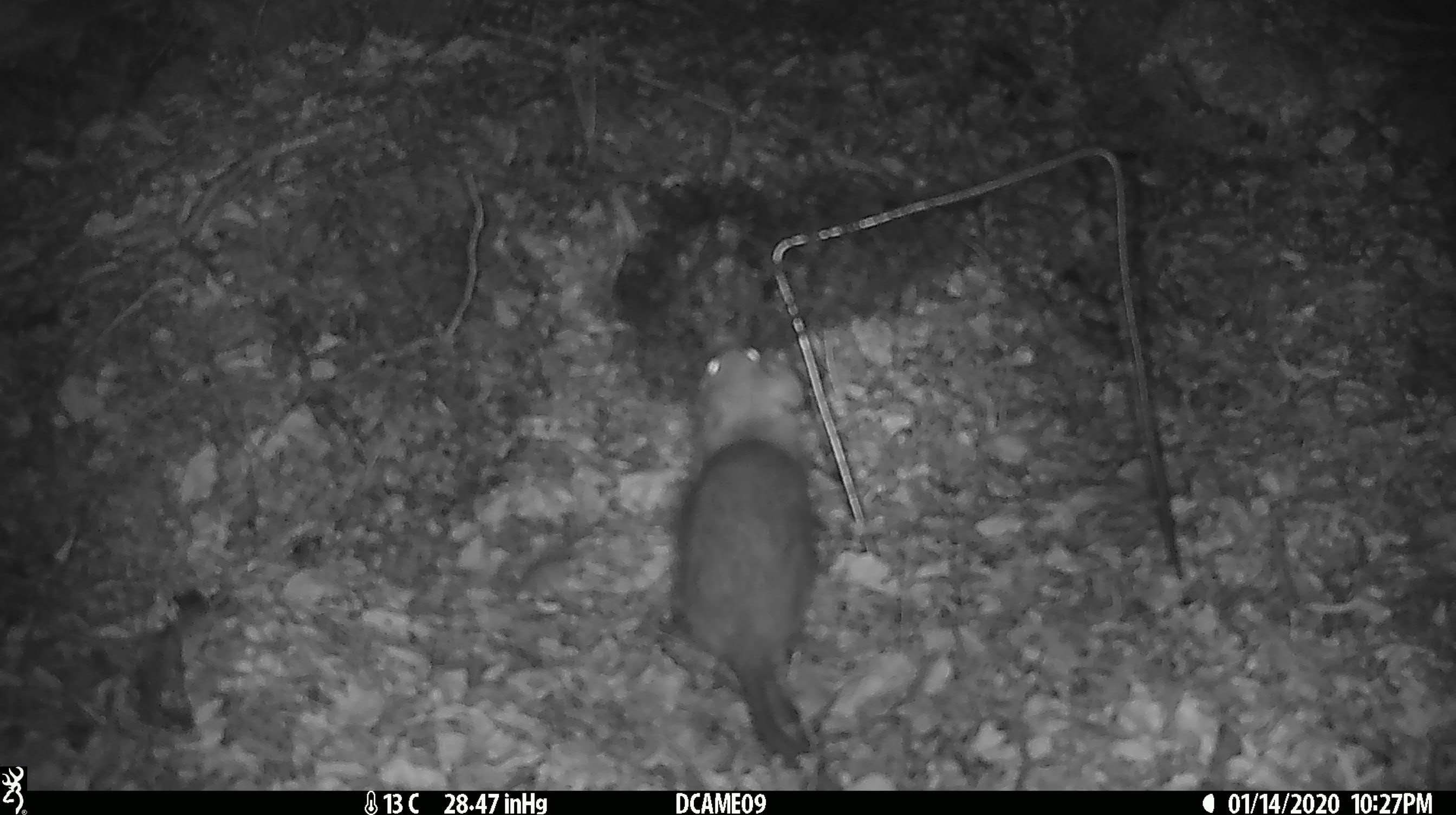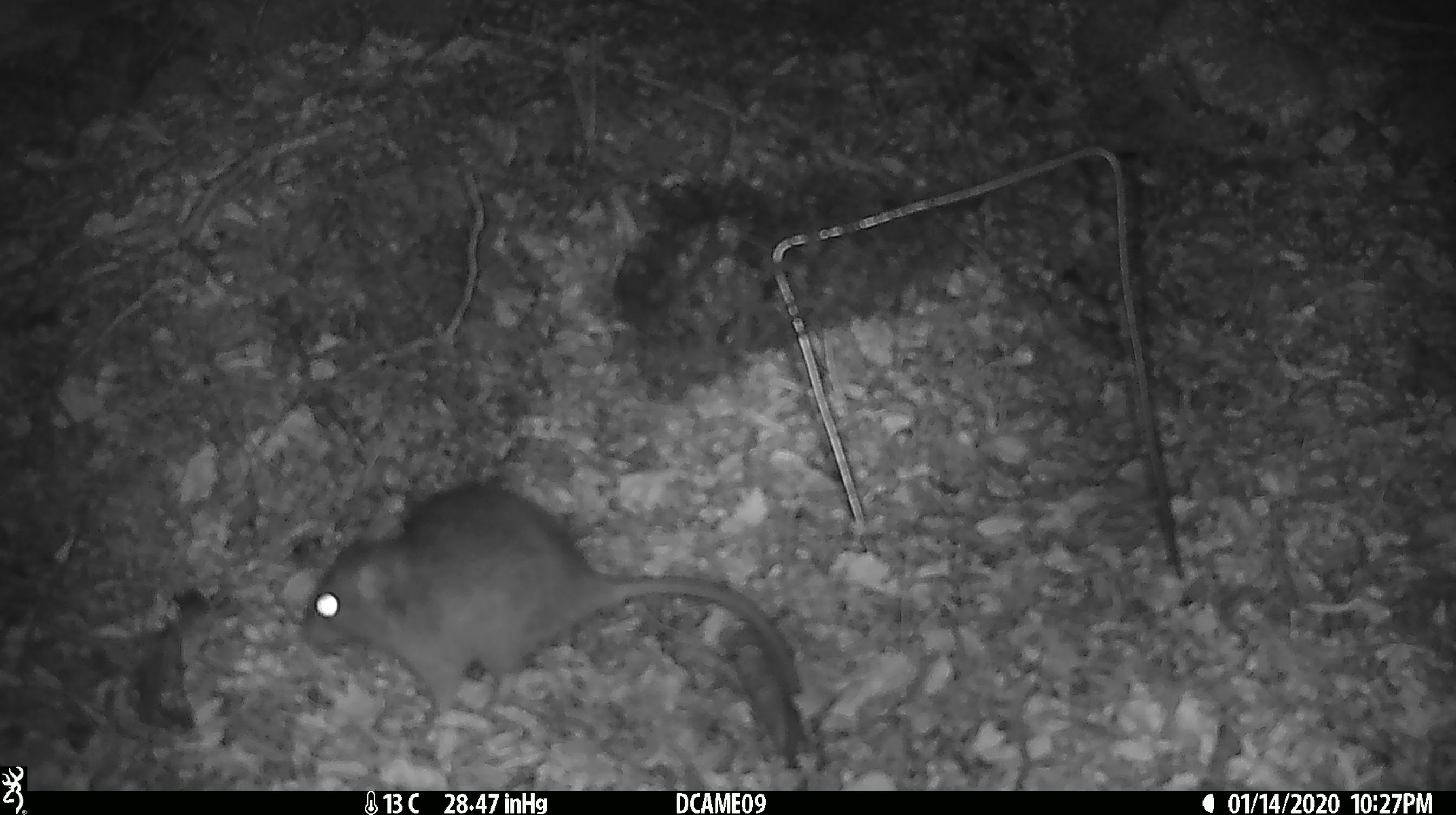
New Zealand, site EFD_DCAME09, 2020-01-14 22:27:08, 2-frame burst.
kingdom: Animalia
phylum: Chordata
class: Mammalia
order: Rodentia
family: Muridae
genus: Rattus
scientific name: Rattus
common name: rat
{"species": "rat (Rattus)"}